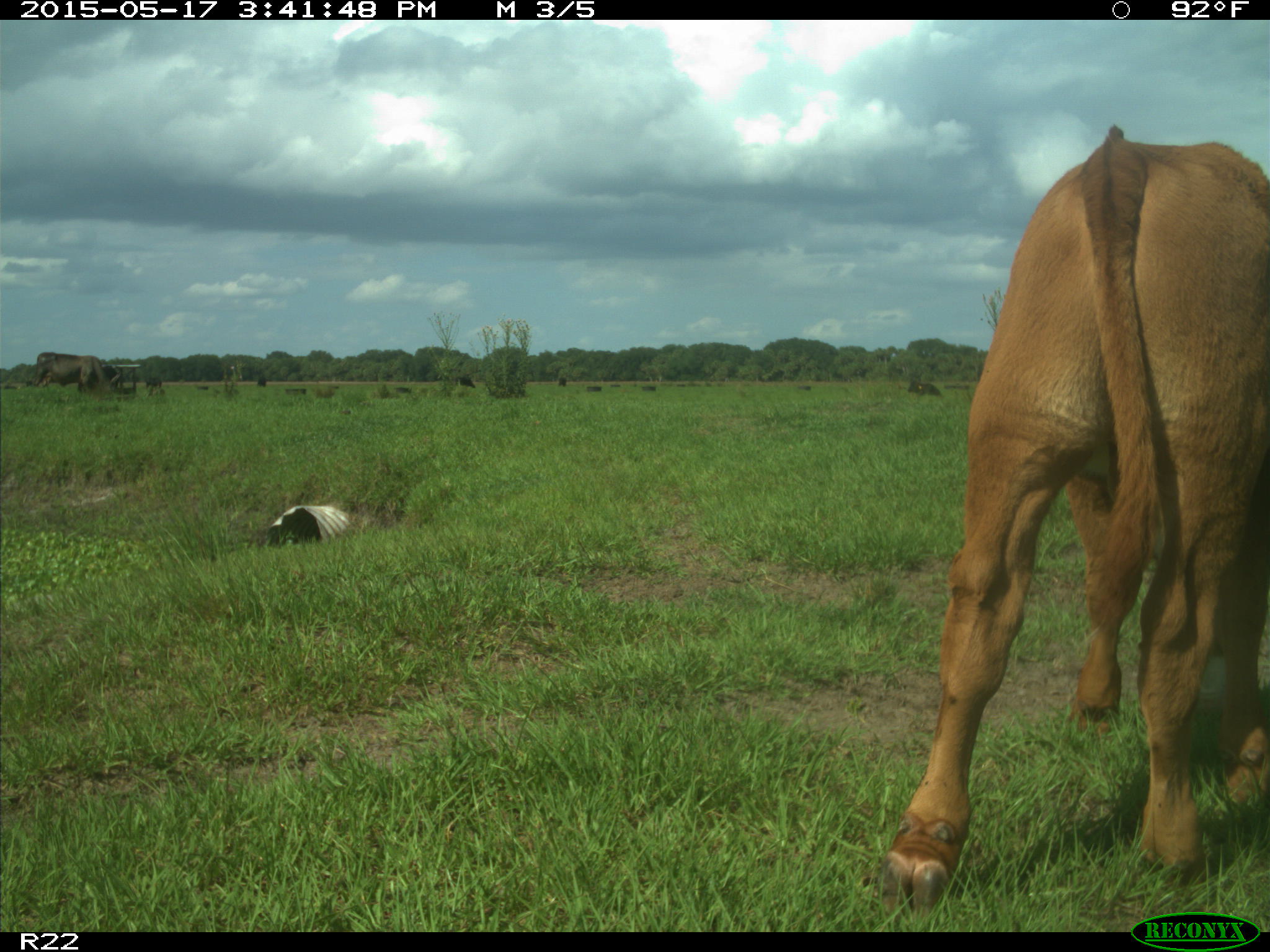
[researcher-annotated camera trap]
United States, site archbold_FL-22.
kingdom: Animalia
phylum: Chordata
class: Mammalia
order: Artiodactyla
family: Bovidae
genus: Bos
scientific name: Bos taurus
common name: domestic cow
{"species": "Bos taurus (domestic cow)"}